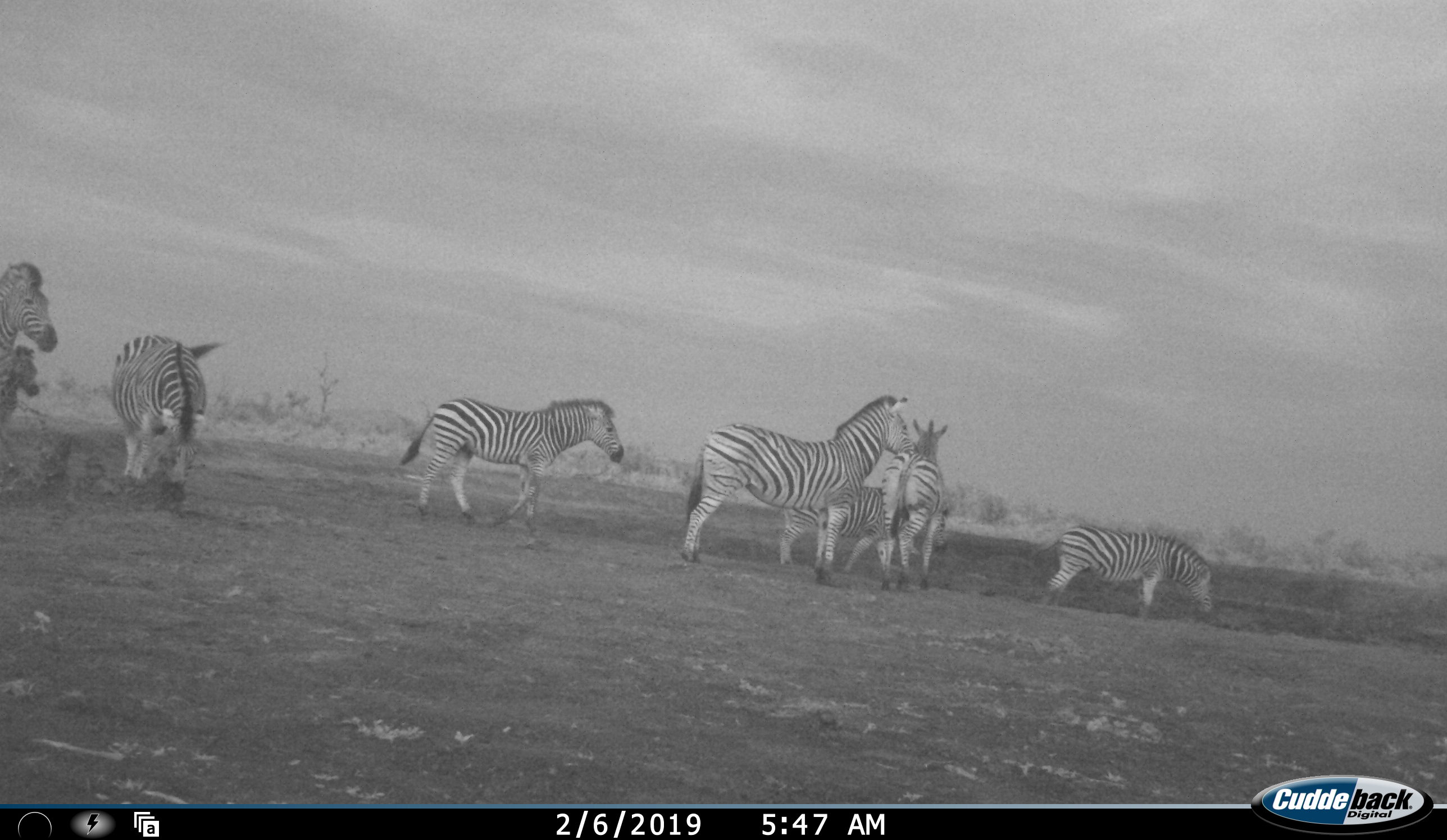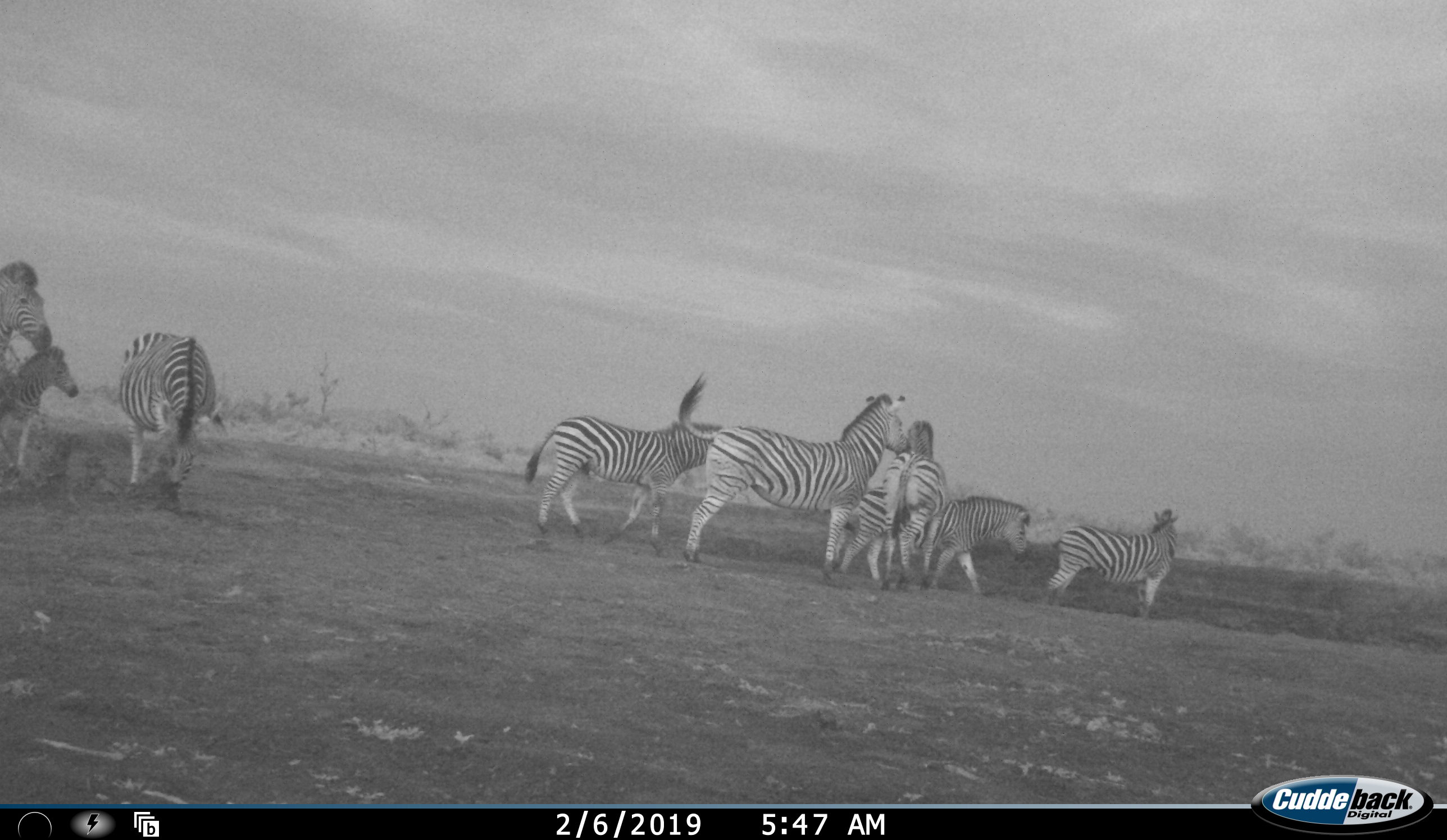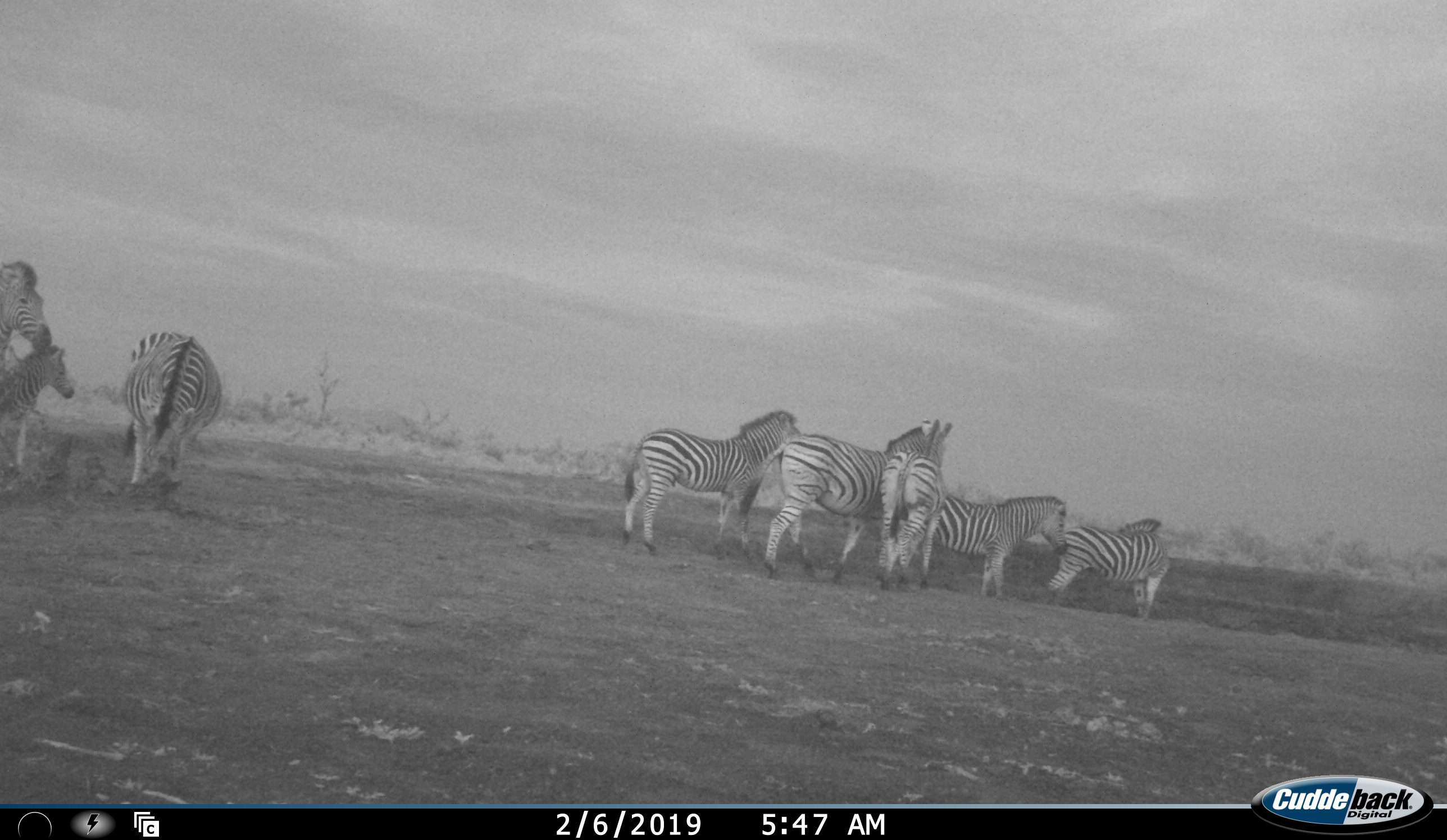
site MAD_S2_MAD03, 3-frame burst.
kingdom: Animalia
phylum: Chordata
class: Mammalia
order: Perissodactyla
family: Equidae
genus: Equus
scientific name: Equus quagga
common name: plains zebra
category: zebraplains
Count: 8.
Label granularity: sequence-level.